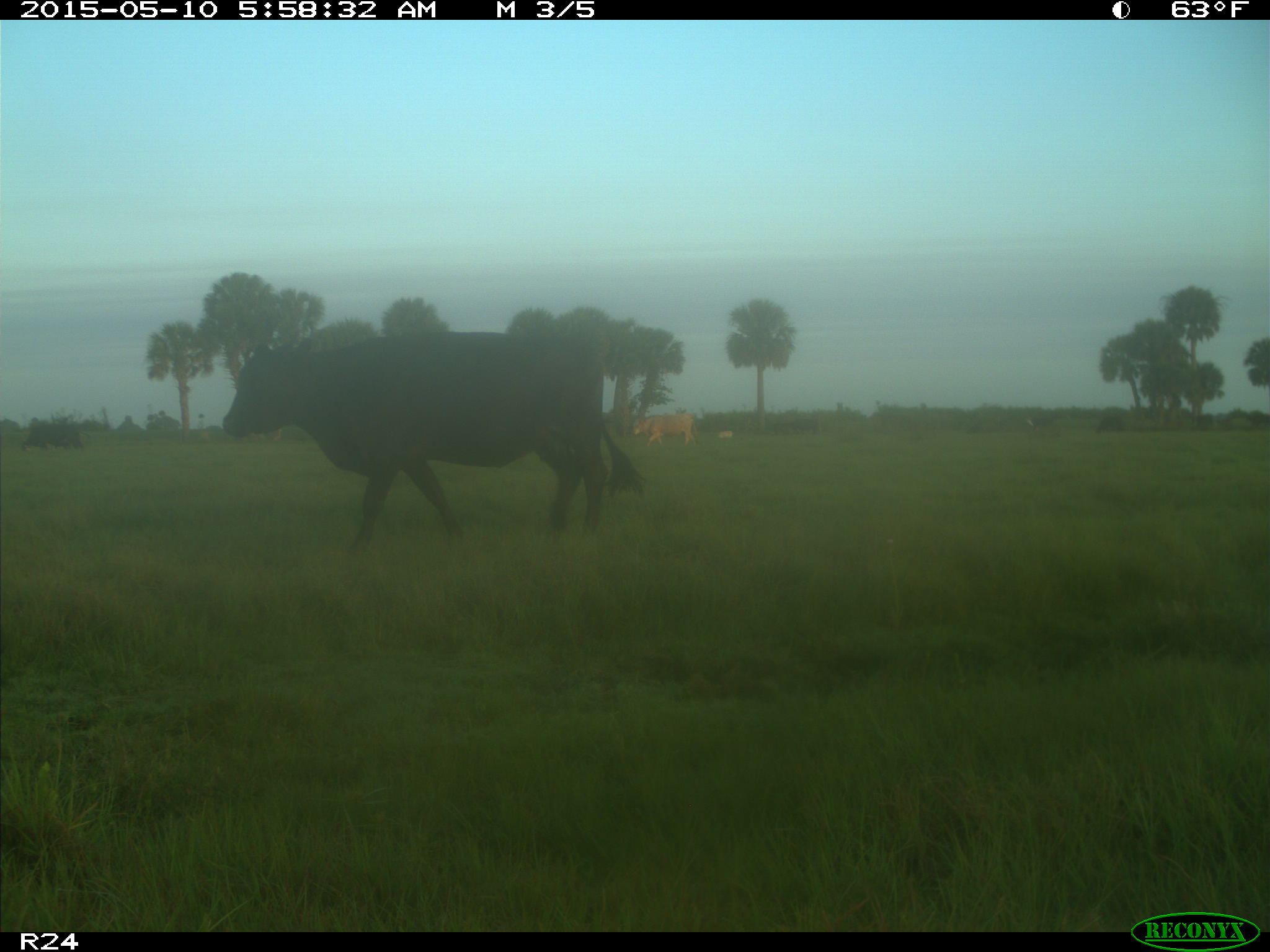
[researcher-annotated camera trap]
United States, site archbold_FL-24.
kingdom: Animalia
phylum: Chordata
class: Mammalia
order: Artiodactyla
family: Bovidae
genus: Bos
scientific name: Bos taurus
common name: domestic cow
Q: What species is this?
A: Bos taurus (domestic cow).